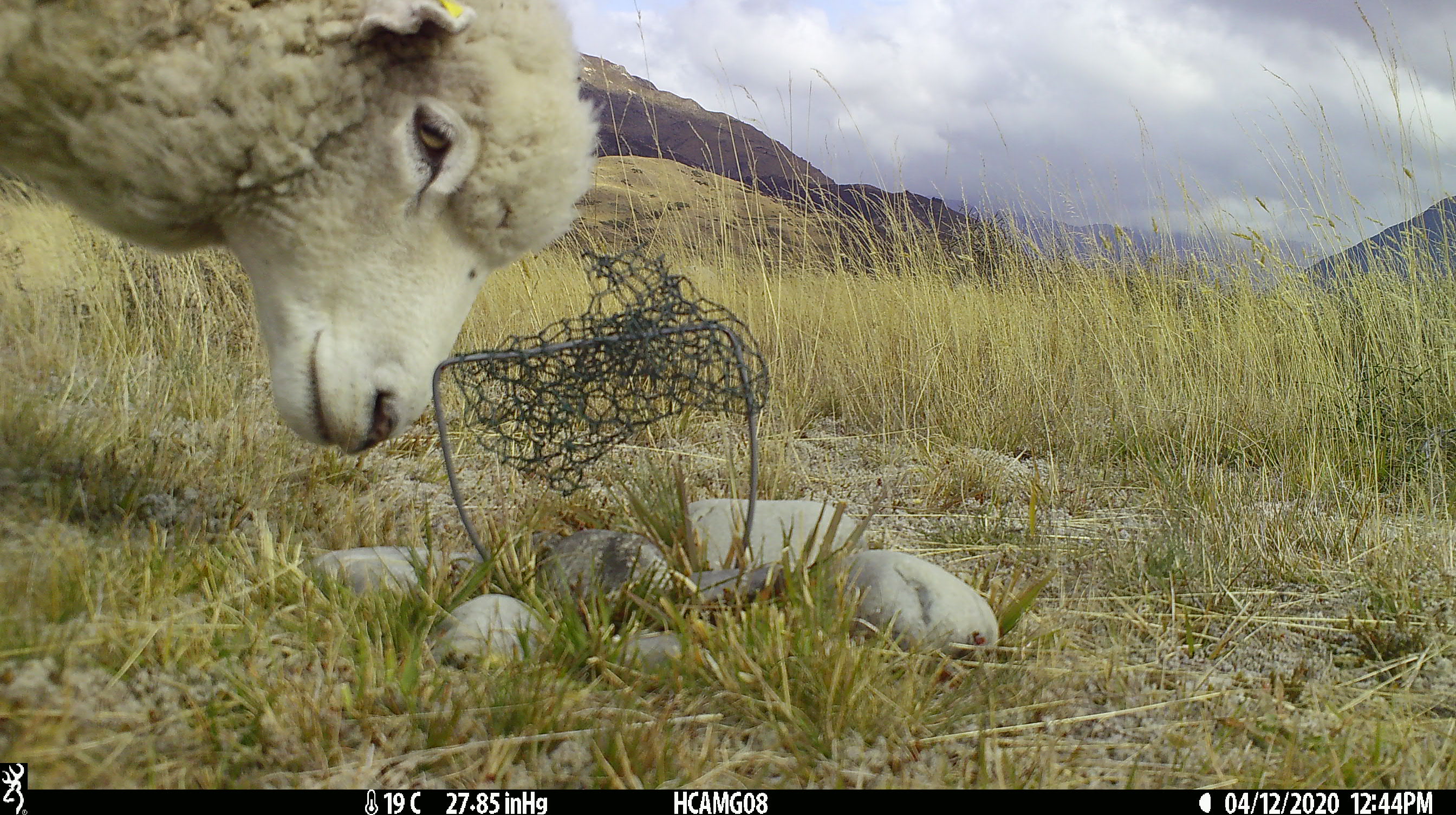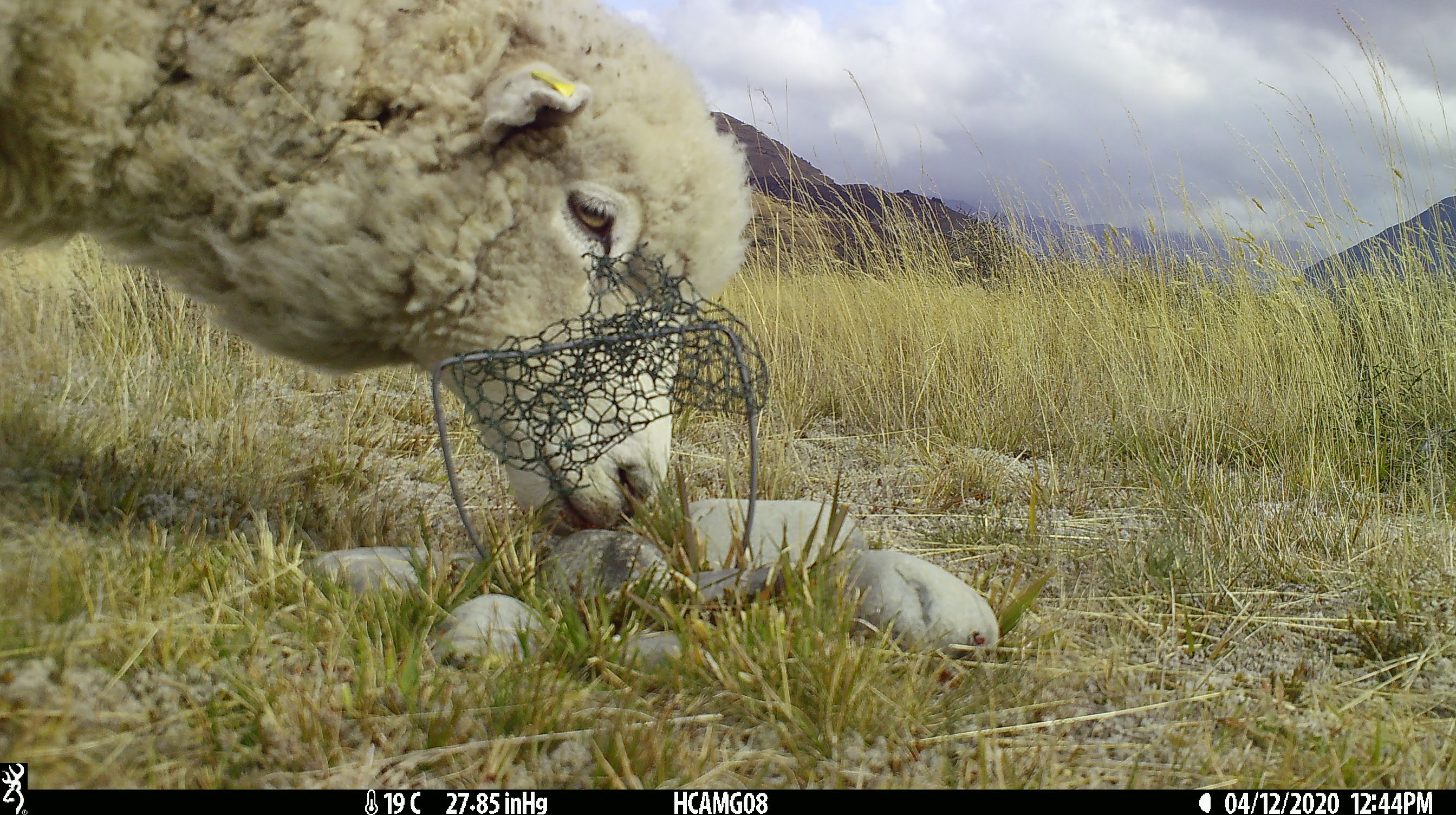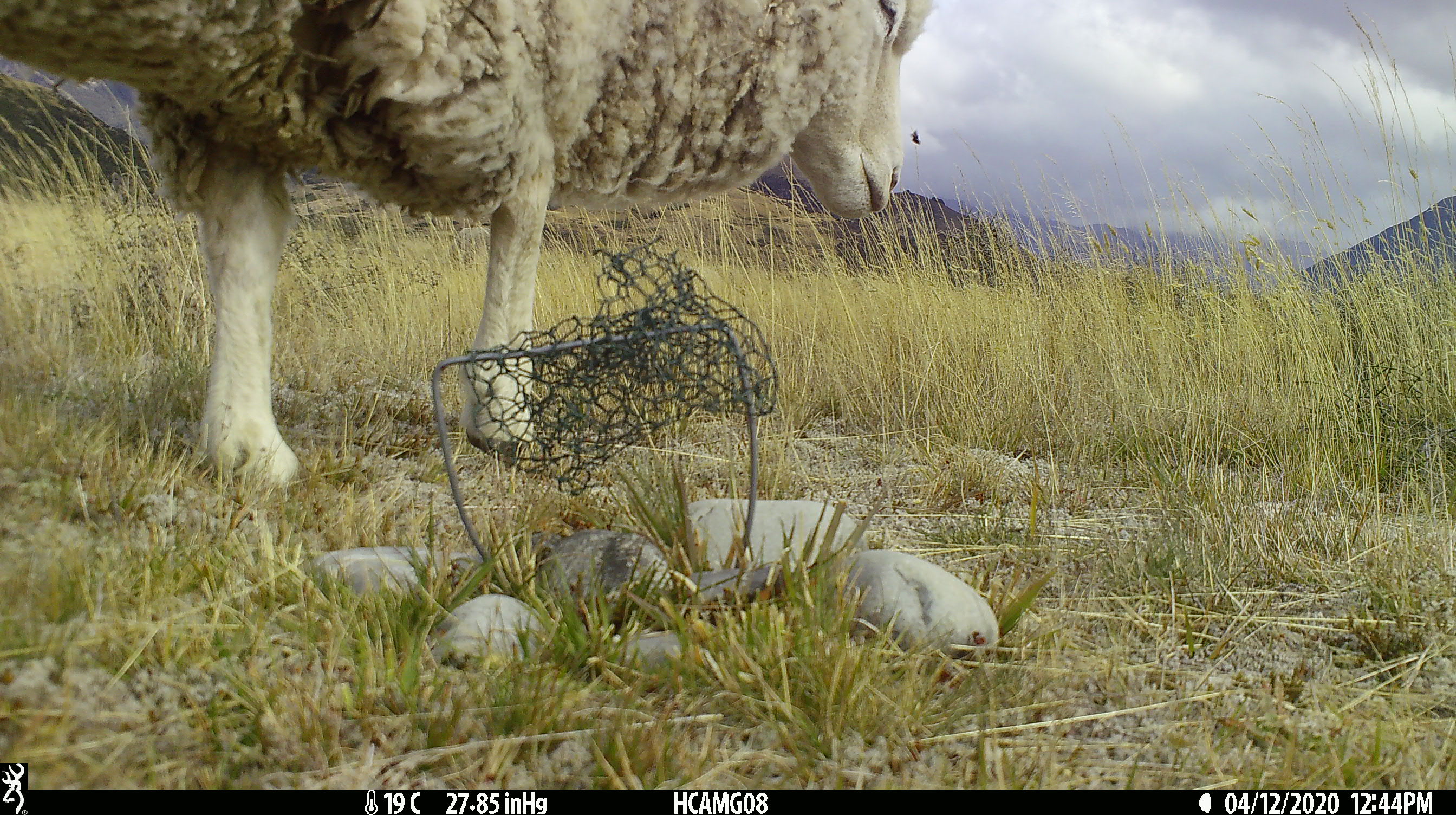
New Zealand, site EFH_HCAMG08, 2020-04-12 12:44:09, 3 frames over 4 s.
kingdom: Animalia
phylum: Chordata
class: Mammalia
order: Artiodactyla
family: Bovidae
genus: Ovis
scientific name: Ovis aries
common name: domestic sheep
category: sheep